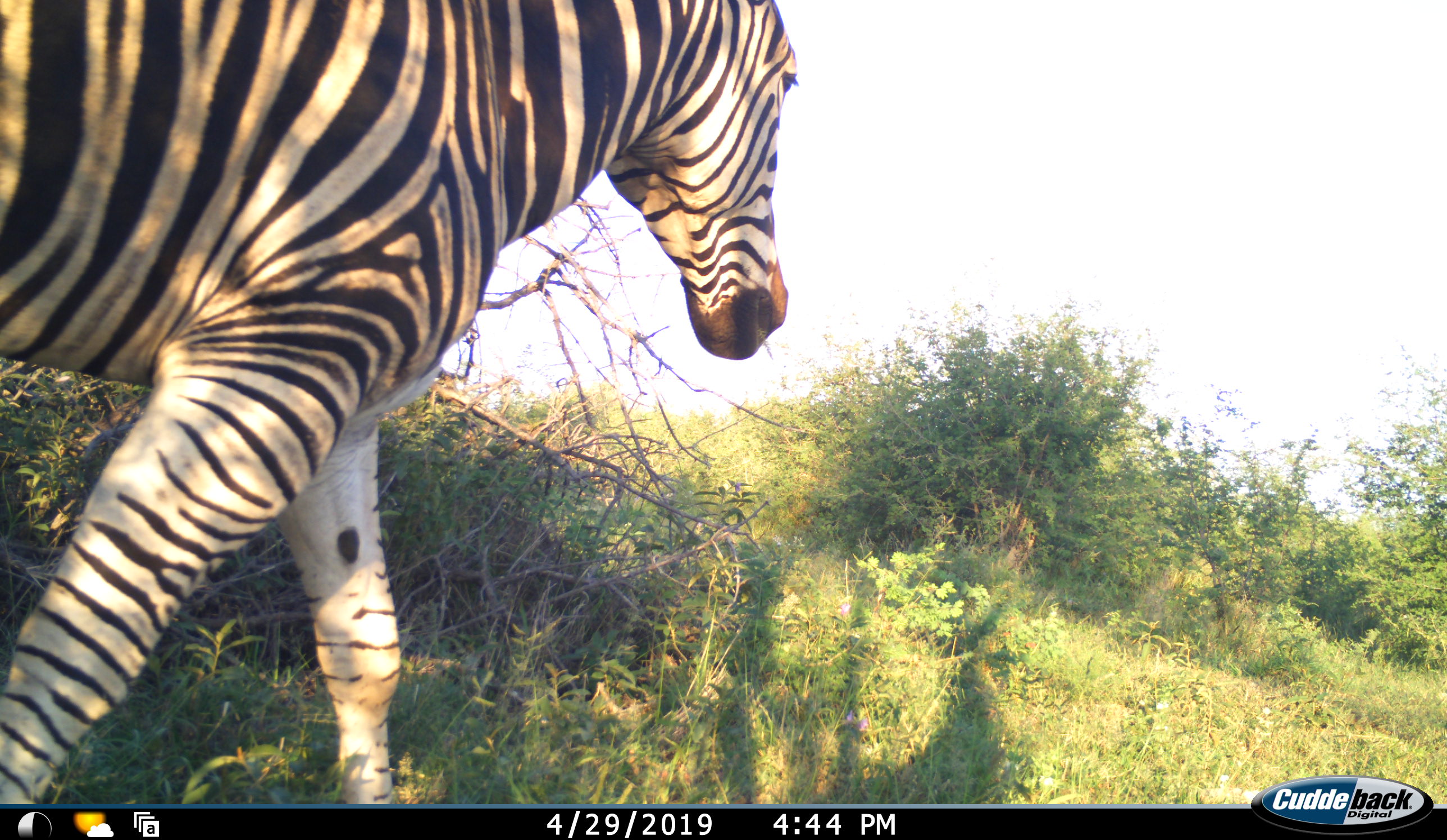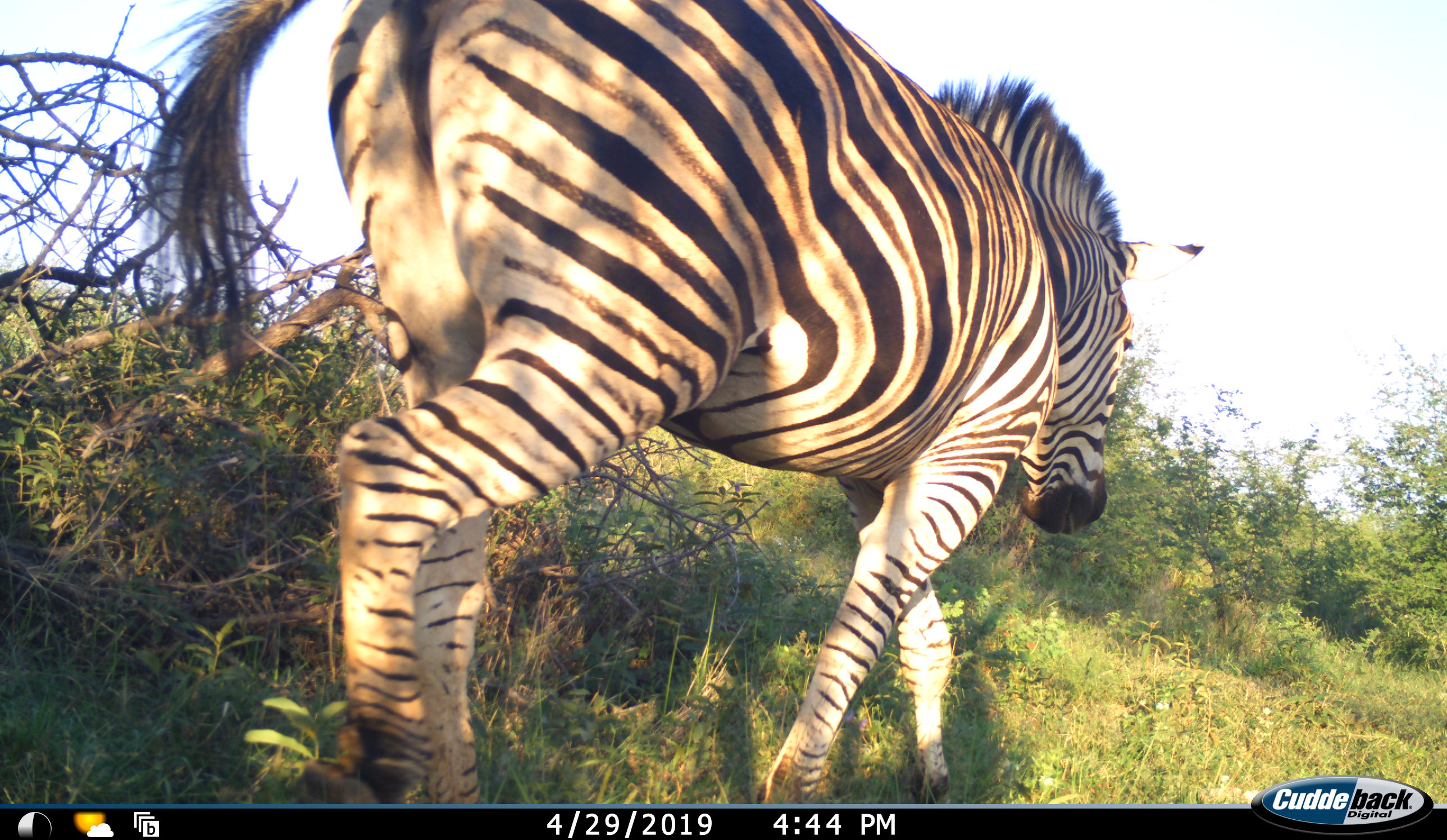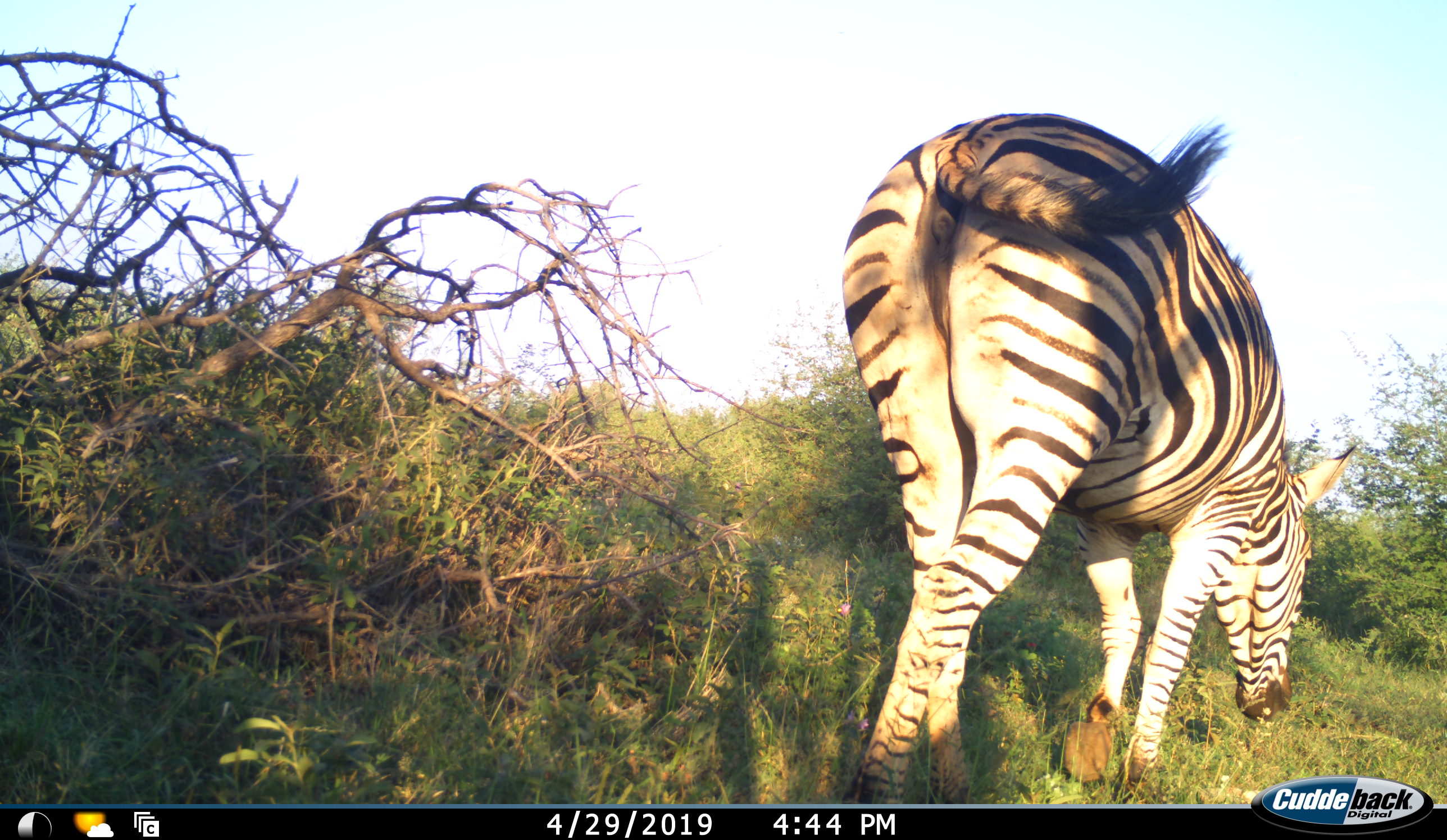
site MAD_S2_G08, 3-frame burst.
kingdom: Animalia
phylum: Chordata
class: Mammalia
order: Perissodactyla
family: Equidae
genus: Equus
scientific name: Equus quagga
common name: plains zebra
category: zebraplains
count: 1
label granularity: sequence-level